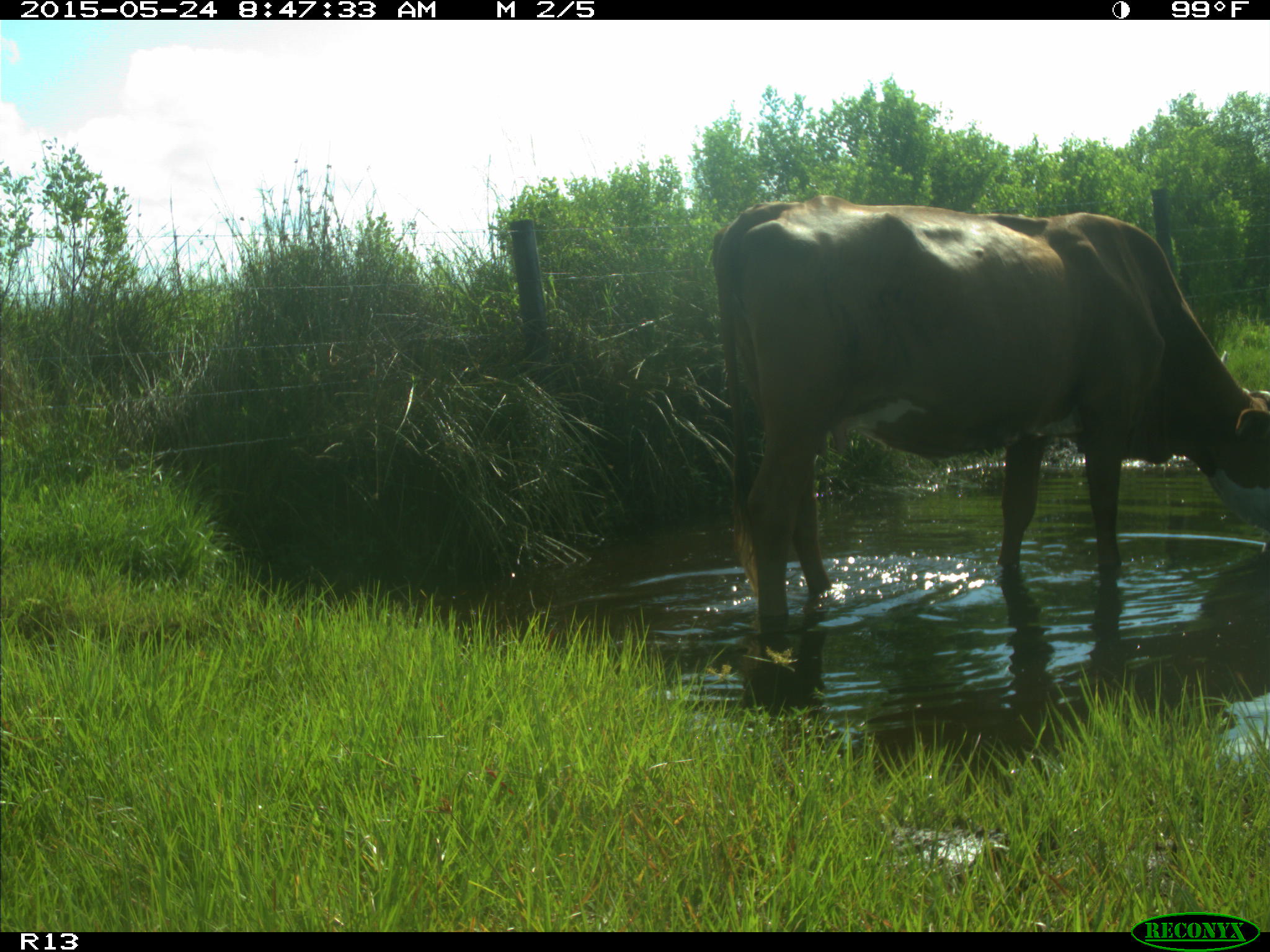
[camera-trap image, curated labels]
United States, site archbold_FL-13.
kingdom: Animalia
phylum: Chordata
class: Mammalia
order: Artiodactyla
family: Bovidae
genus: Bos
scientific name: Bos taurus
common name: domestic cow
Bos taurus (domestic cow).